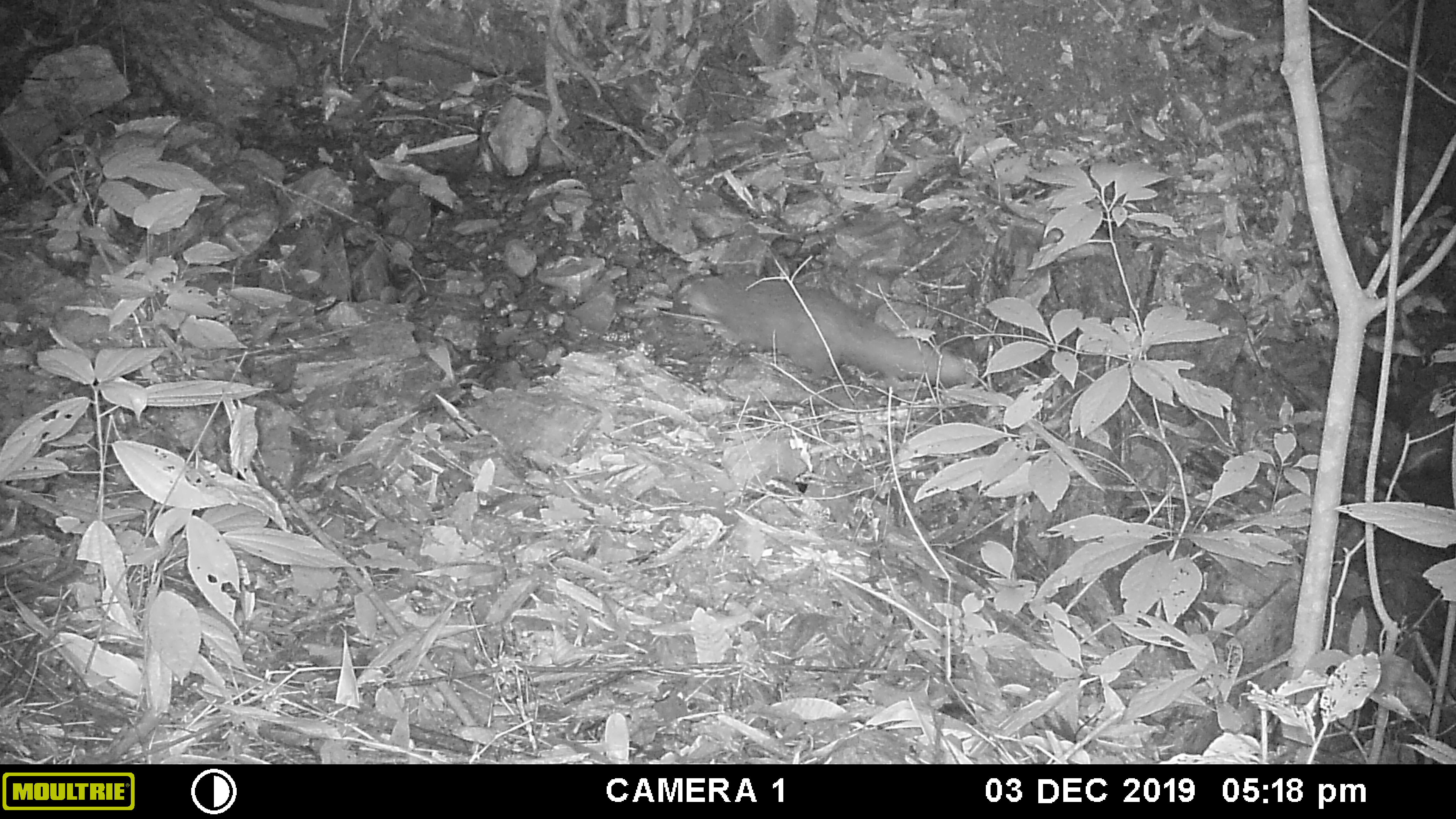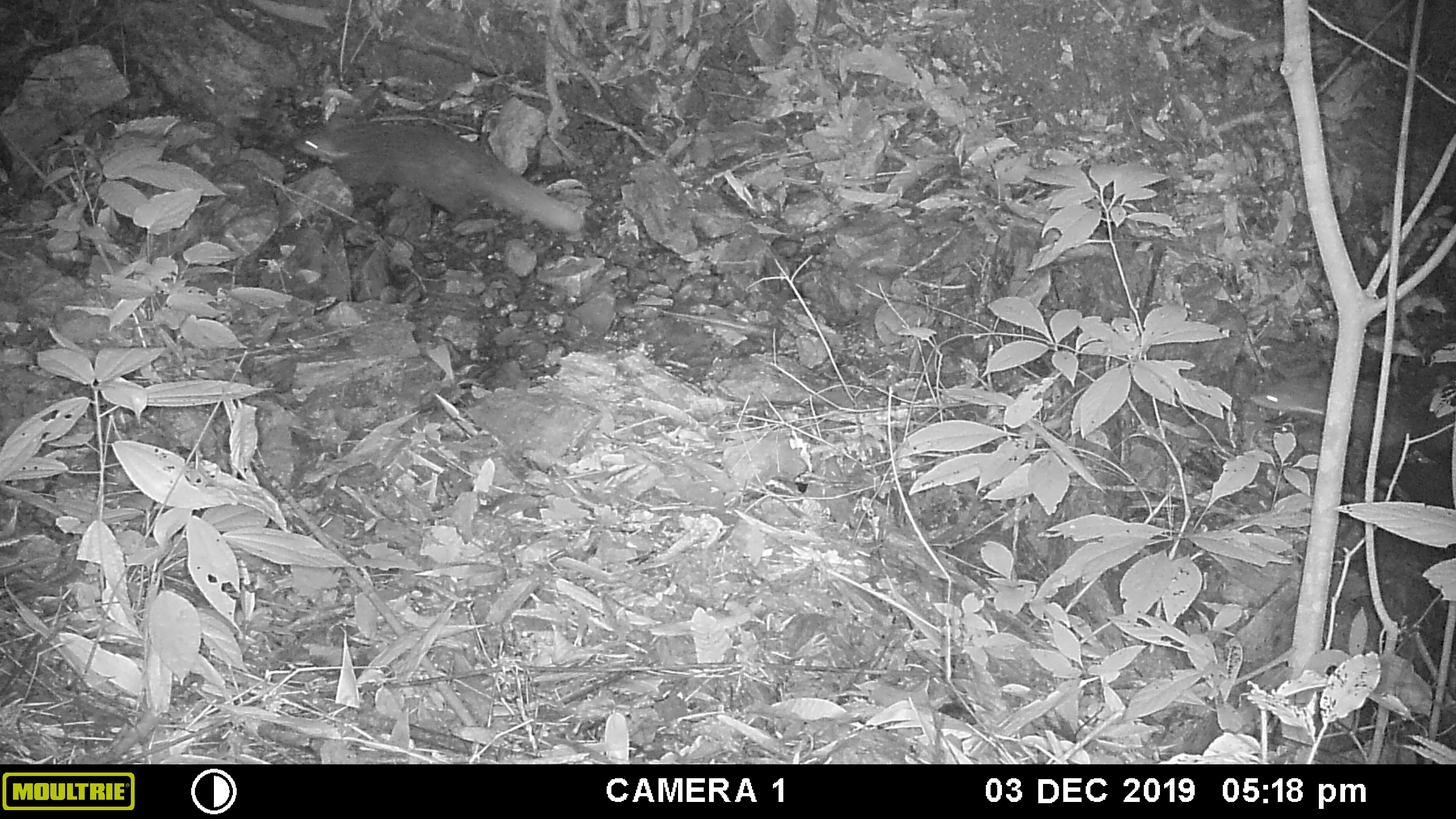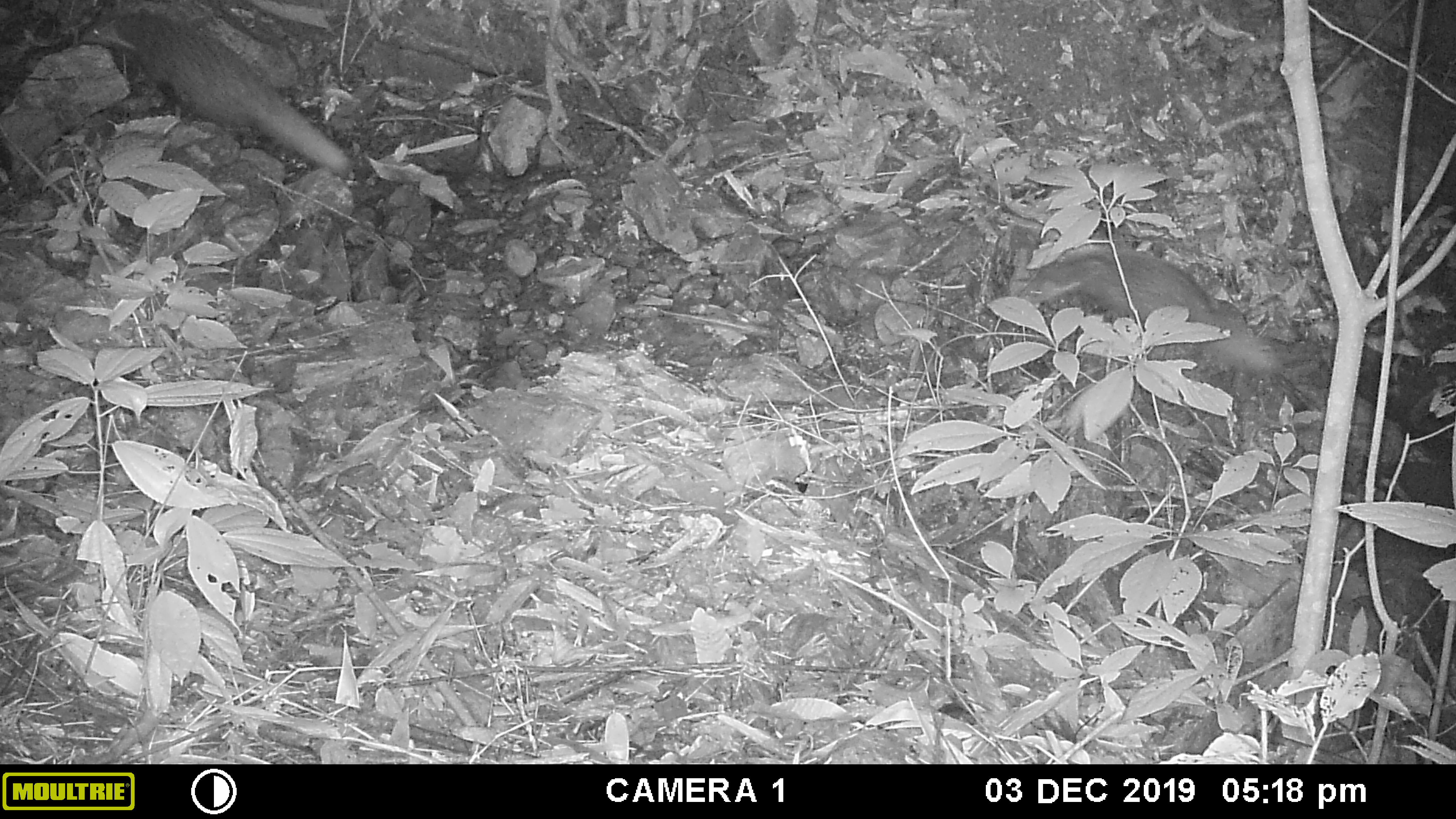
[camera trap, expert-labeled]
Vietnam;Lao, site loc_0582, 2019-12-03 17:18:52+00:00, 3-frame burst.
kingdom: Animalia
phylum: Chordata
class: Mammalia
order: Carnivora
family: Herpestidae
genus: Urva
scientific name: Urva urva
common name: crab-eating mongoose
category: crab eating mongoose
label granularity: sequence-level